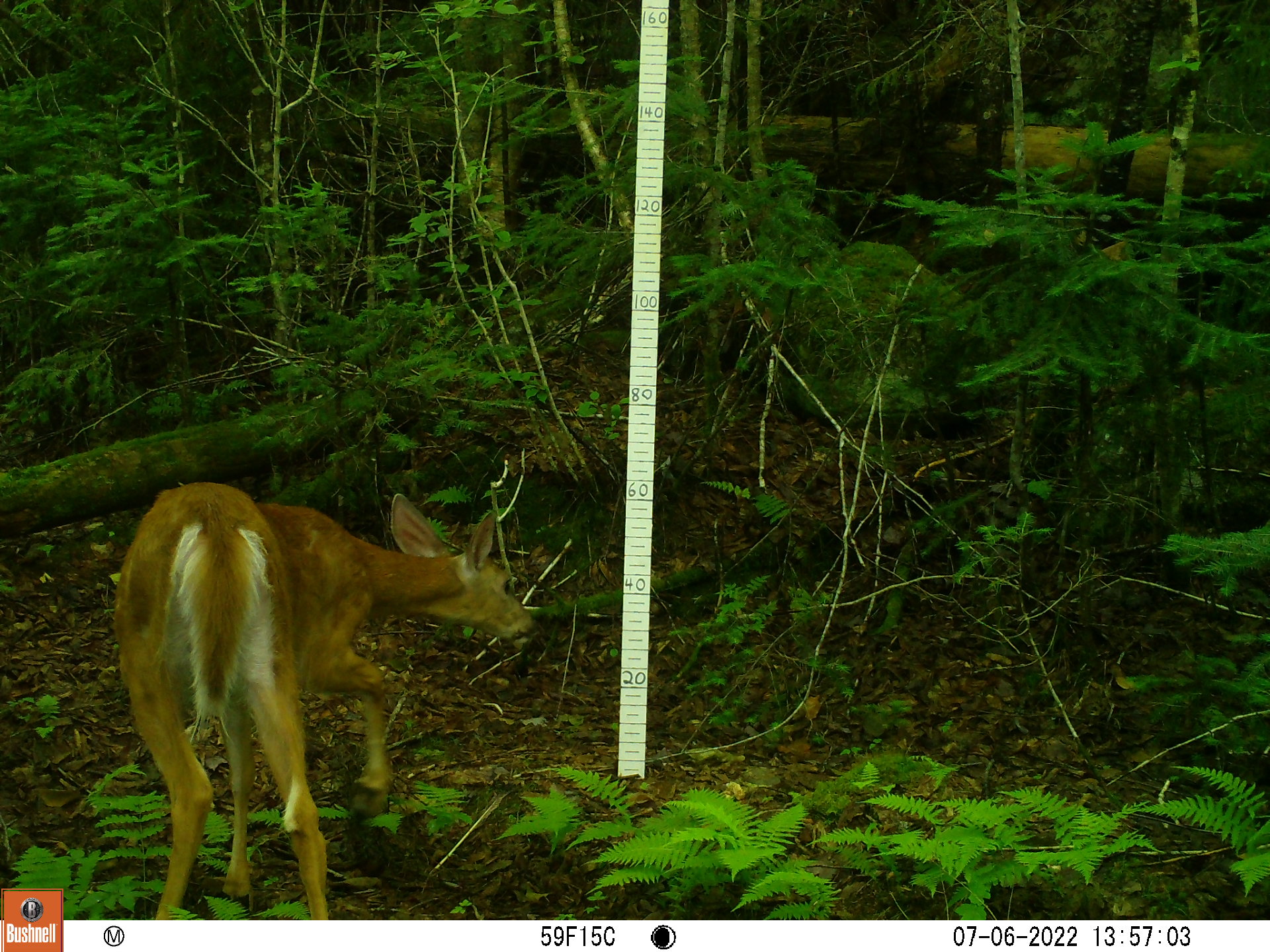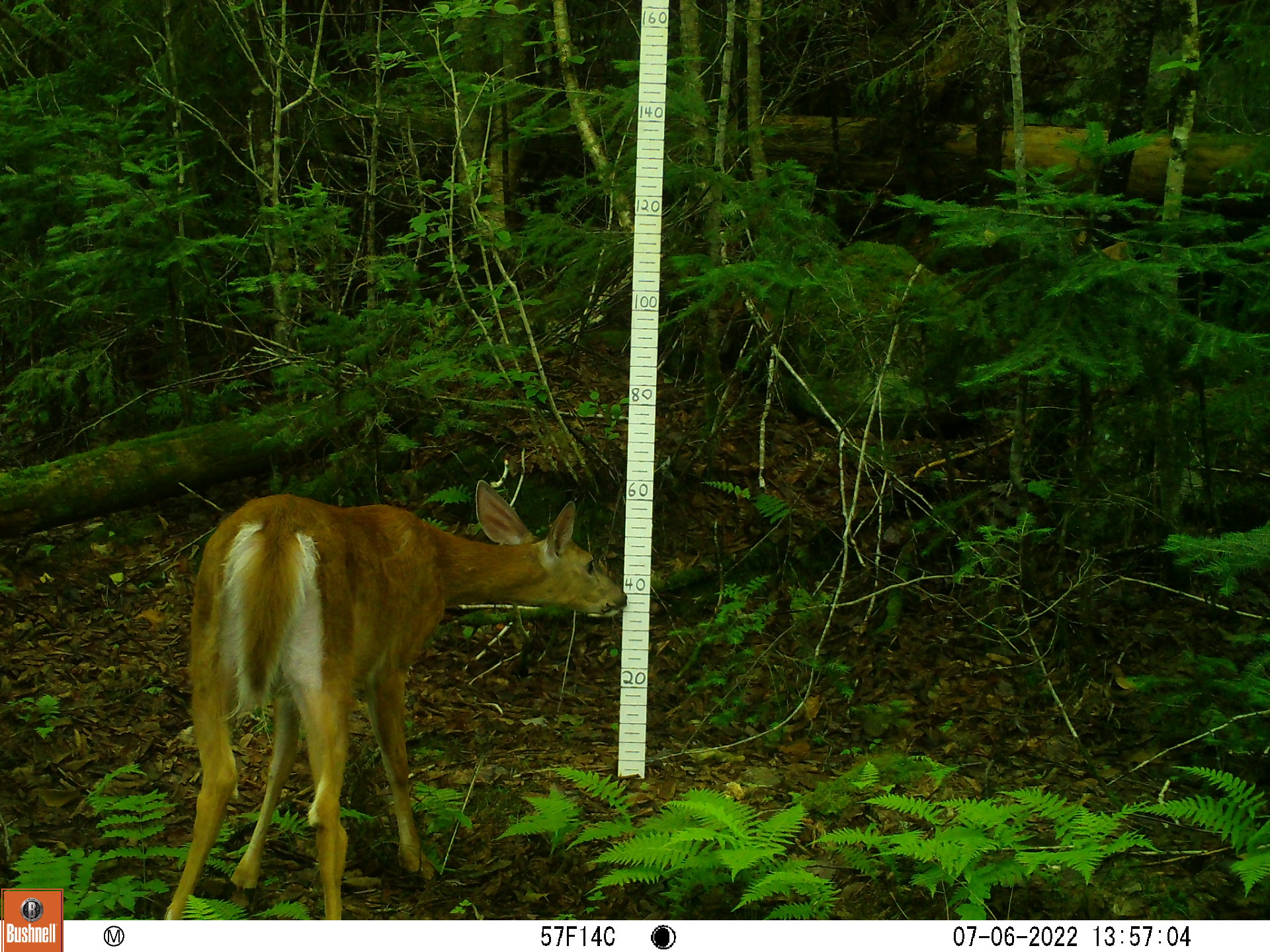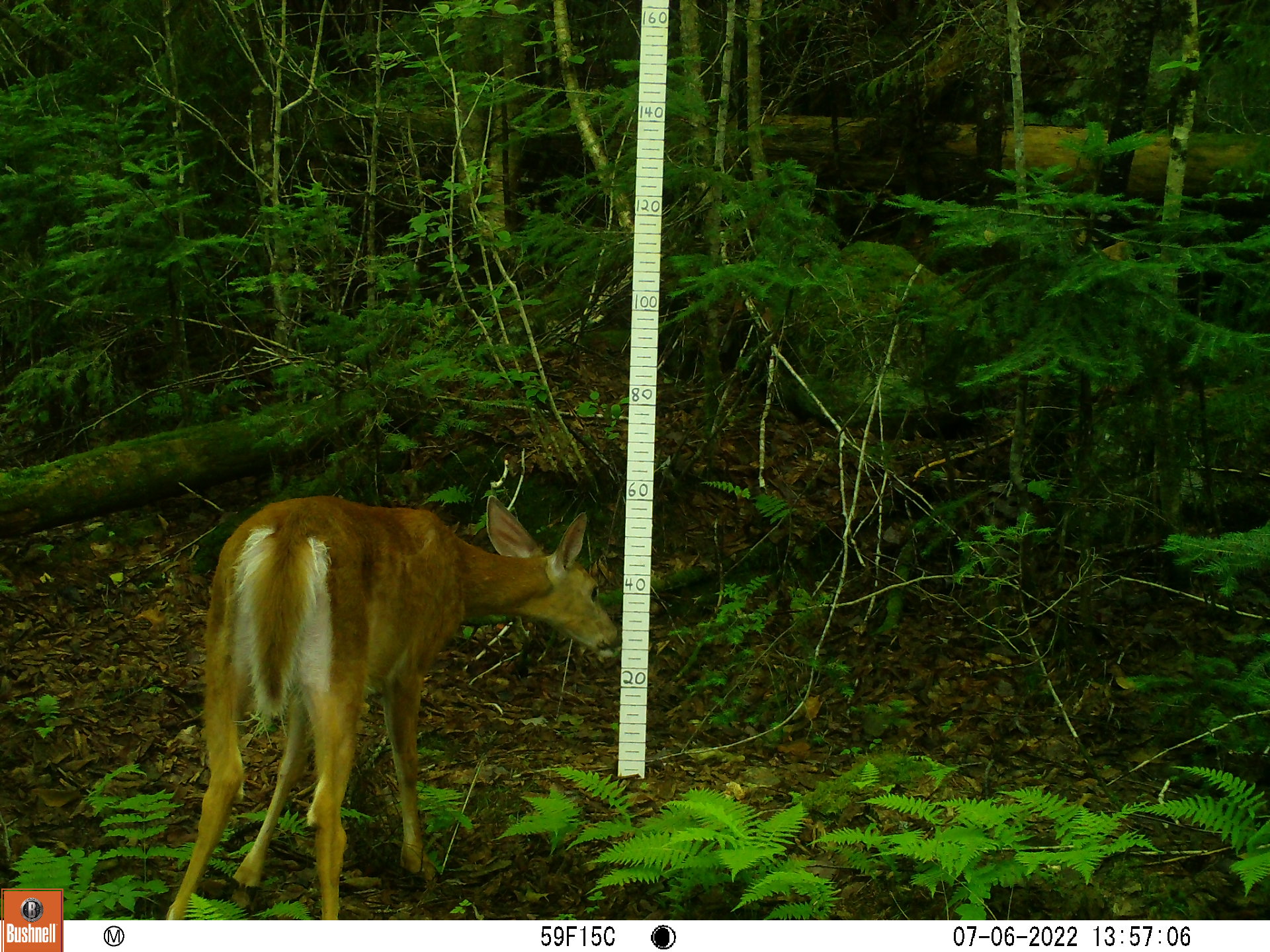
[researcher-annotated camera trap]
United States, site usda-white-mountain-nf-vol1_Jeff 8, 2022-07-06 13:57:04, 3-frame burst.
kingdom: Animalia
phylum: Chordata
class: Mammalia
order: Artiodactyla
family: Cervidae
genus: Odocoileus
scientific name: Odocoileus virginianus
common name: white-tailed deer